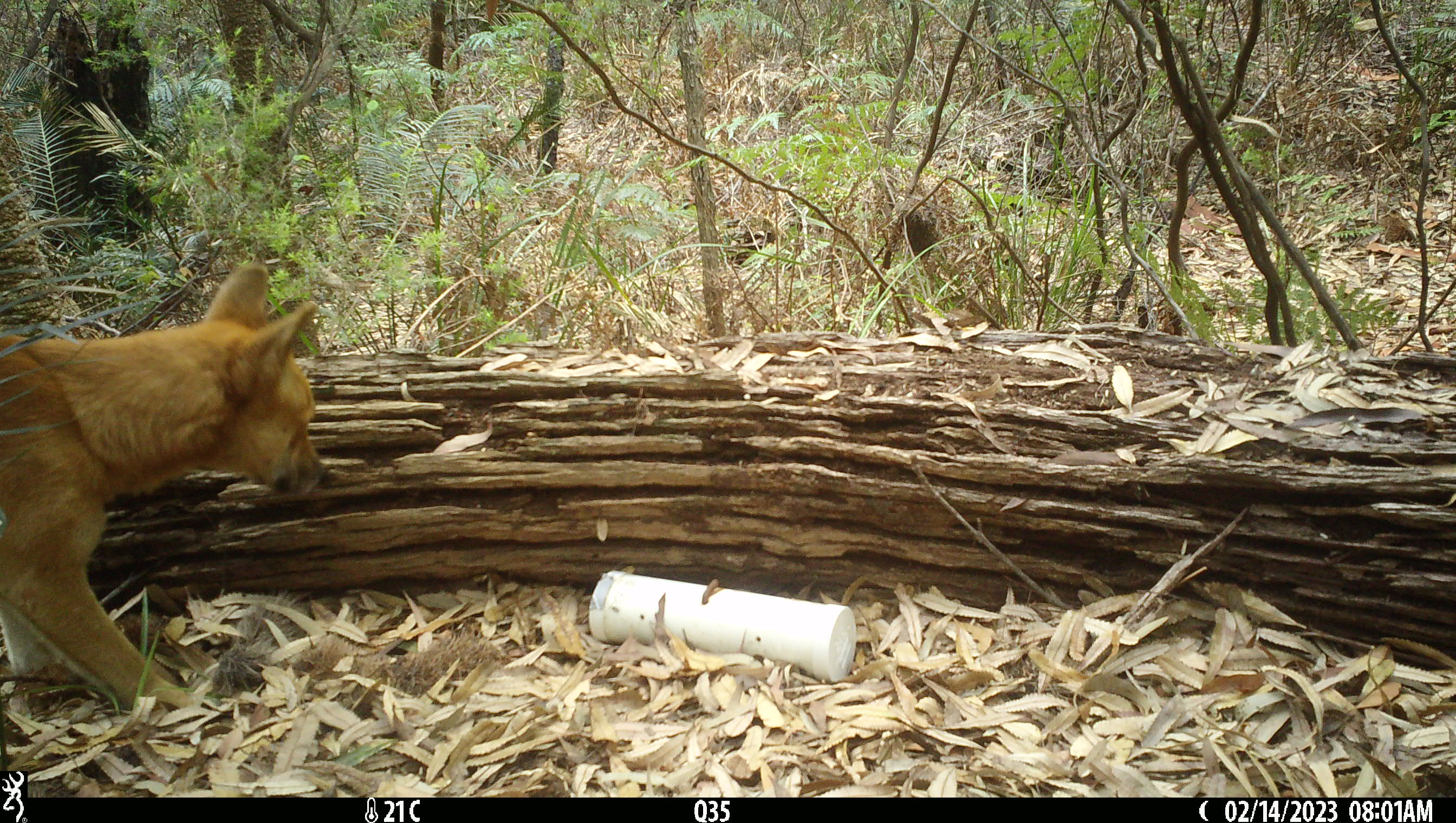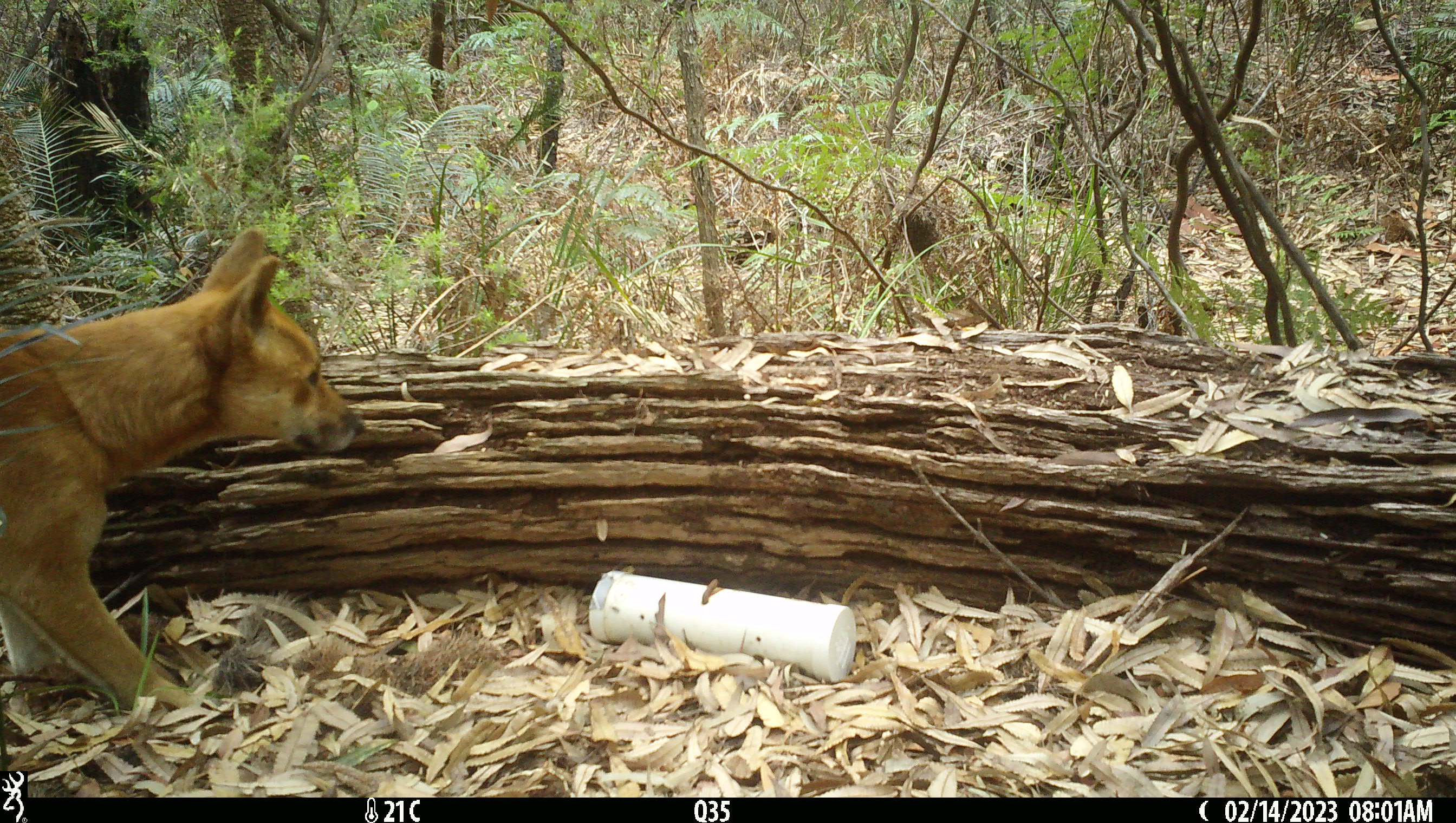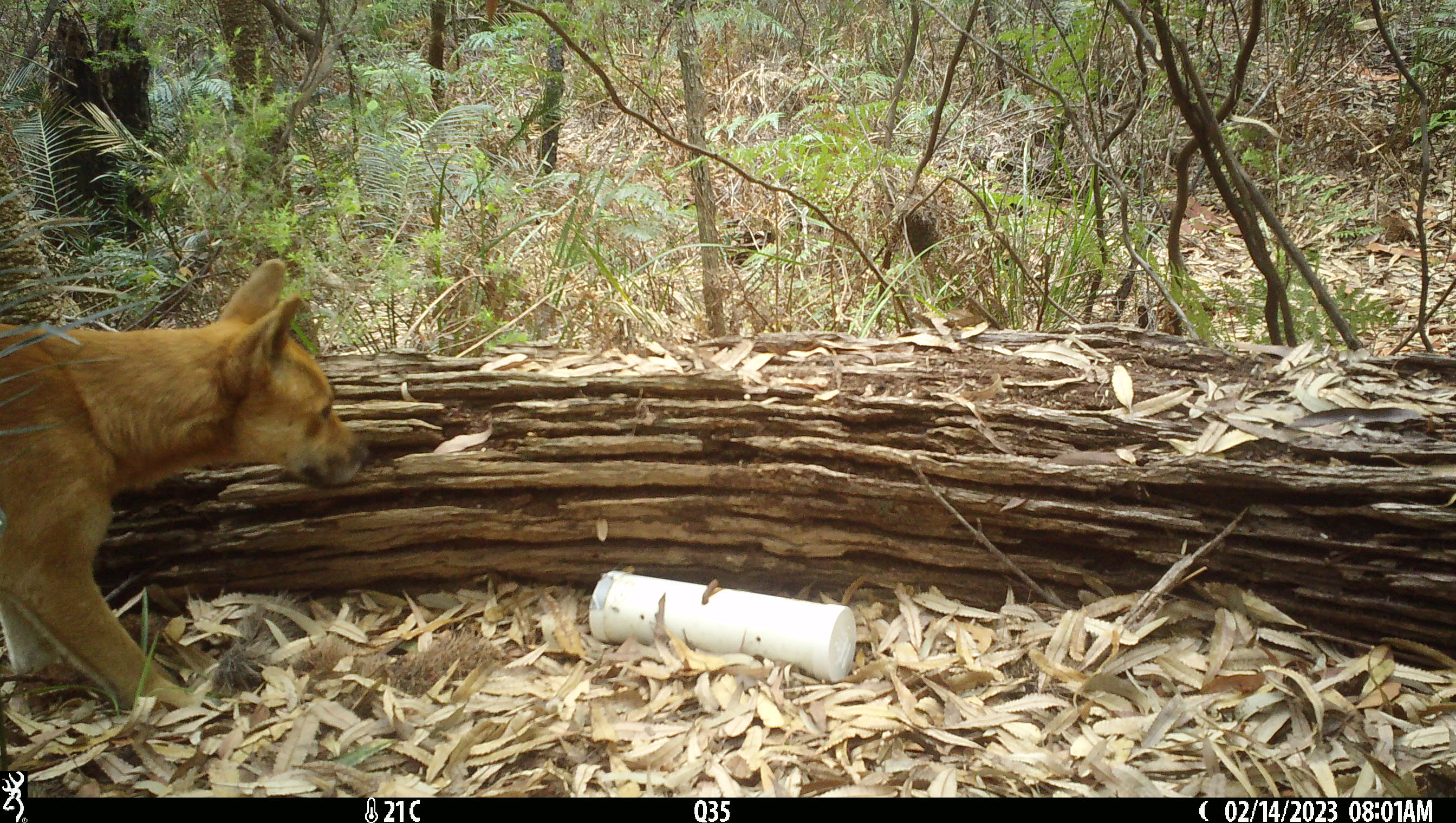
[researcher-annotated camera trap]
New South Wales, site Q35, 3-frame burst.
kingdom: Animalia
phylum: Chordata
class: Mammalia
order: Carnivora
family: Canidae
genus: Canis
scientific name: Canis familiaris dingo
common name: dingo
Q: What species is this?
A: Dingo (Canis familiaris dingo).